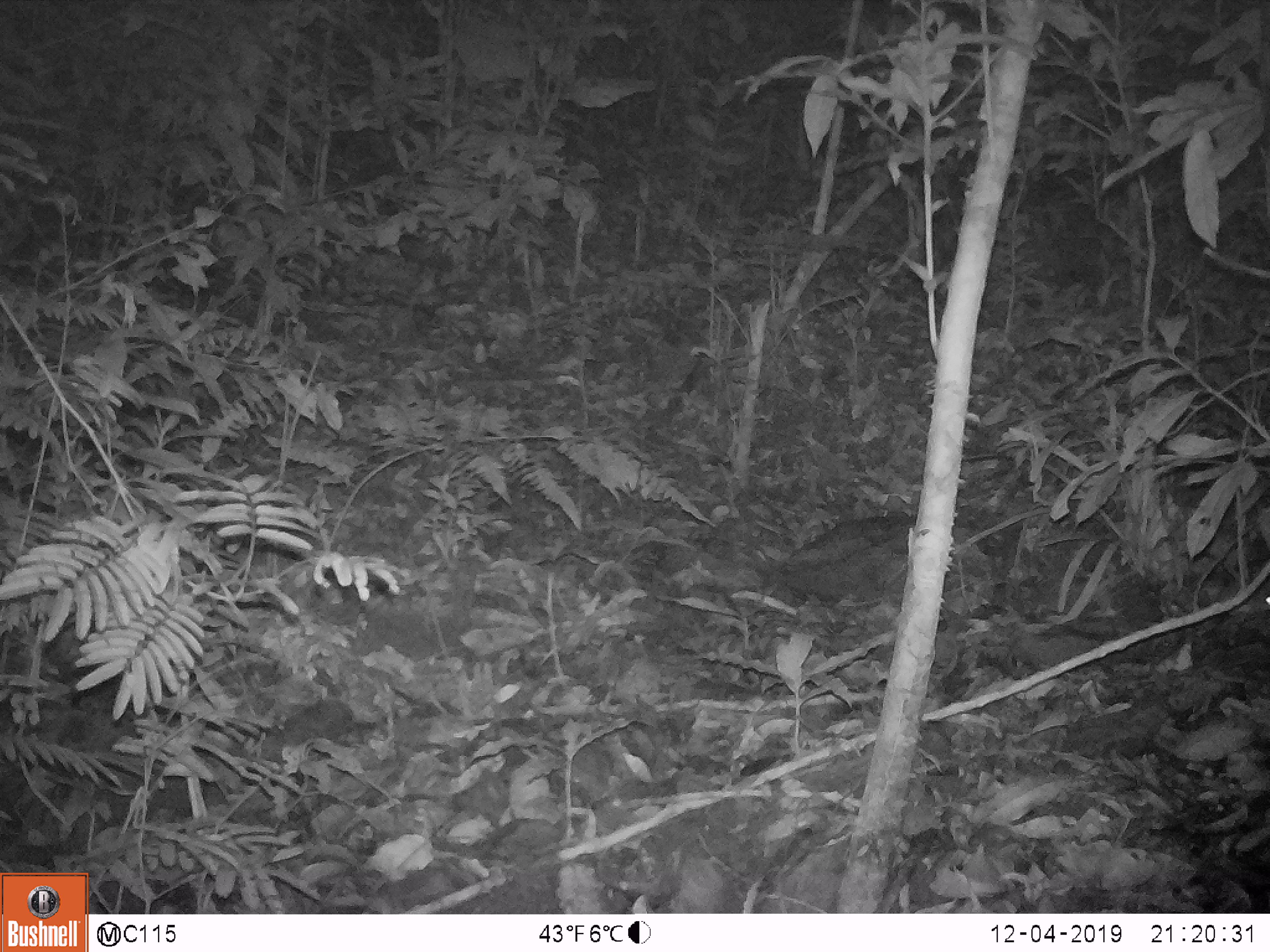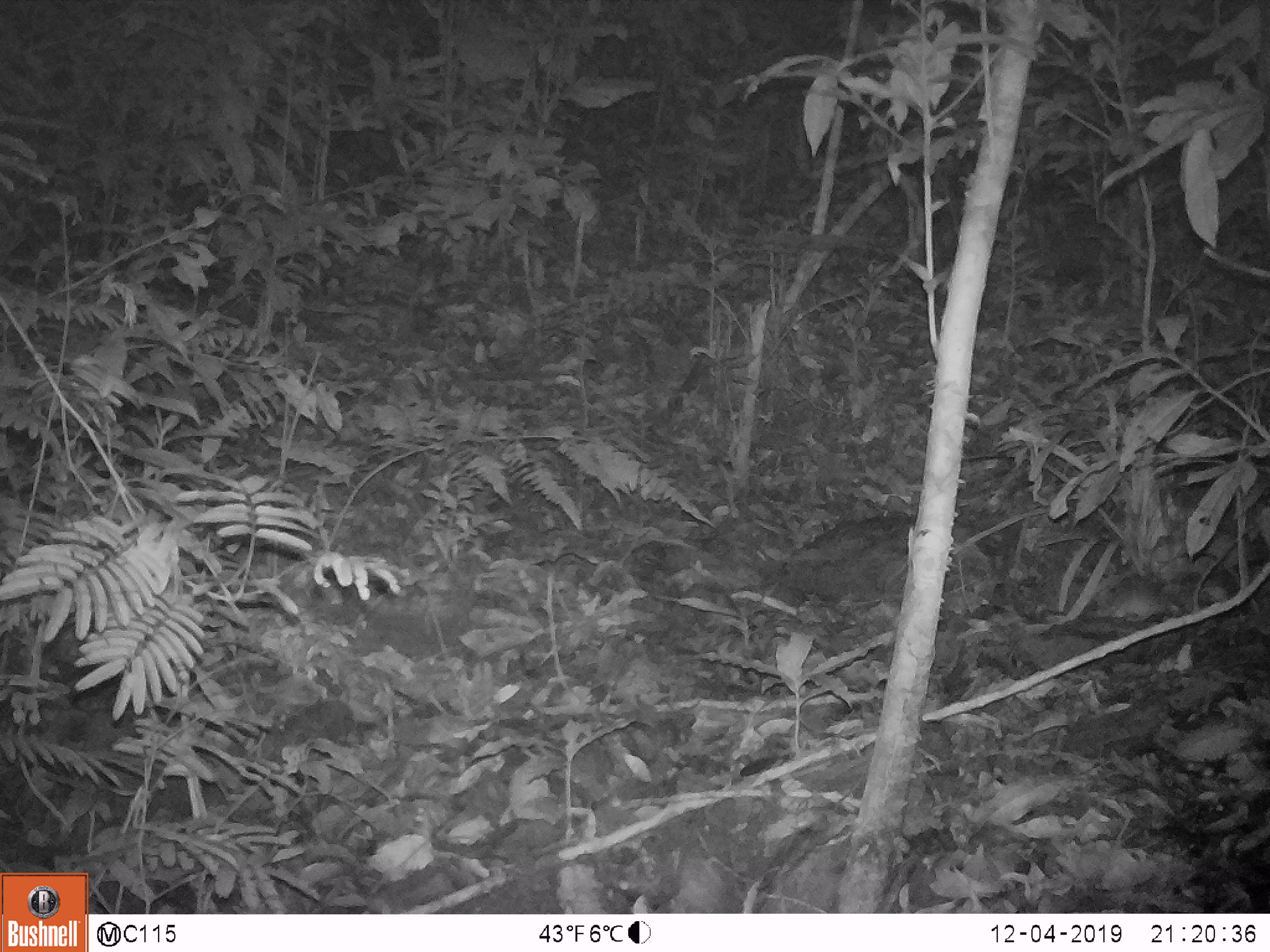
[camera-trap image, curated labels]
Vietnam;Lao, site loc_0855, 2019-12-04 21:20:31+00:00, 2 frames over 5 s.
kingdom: Animalia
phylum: Chordata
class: Mammalia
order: Rodentia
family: Muridae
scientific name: Muridae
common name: old-world mice and rats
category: unidentified murid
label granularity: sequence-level